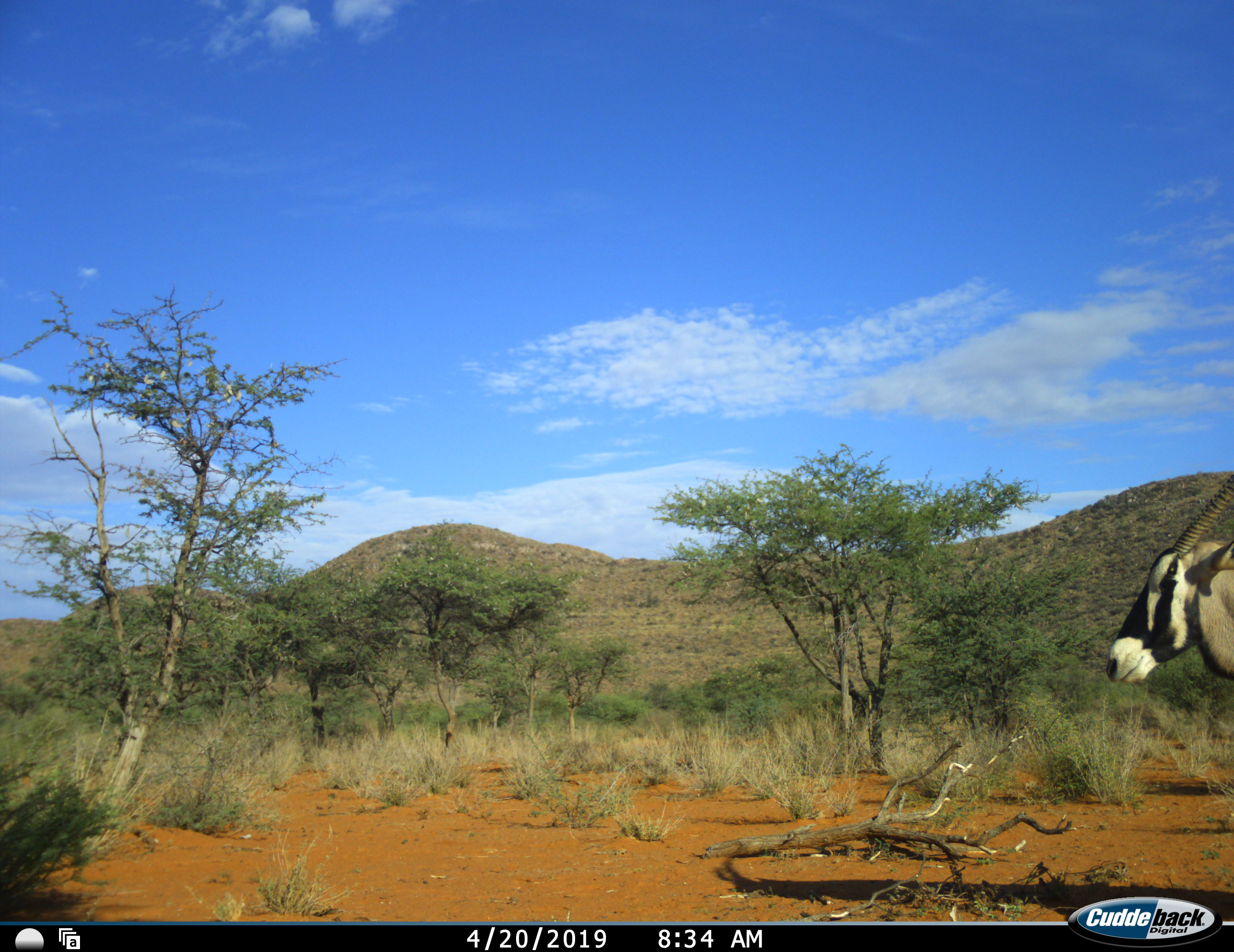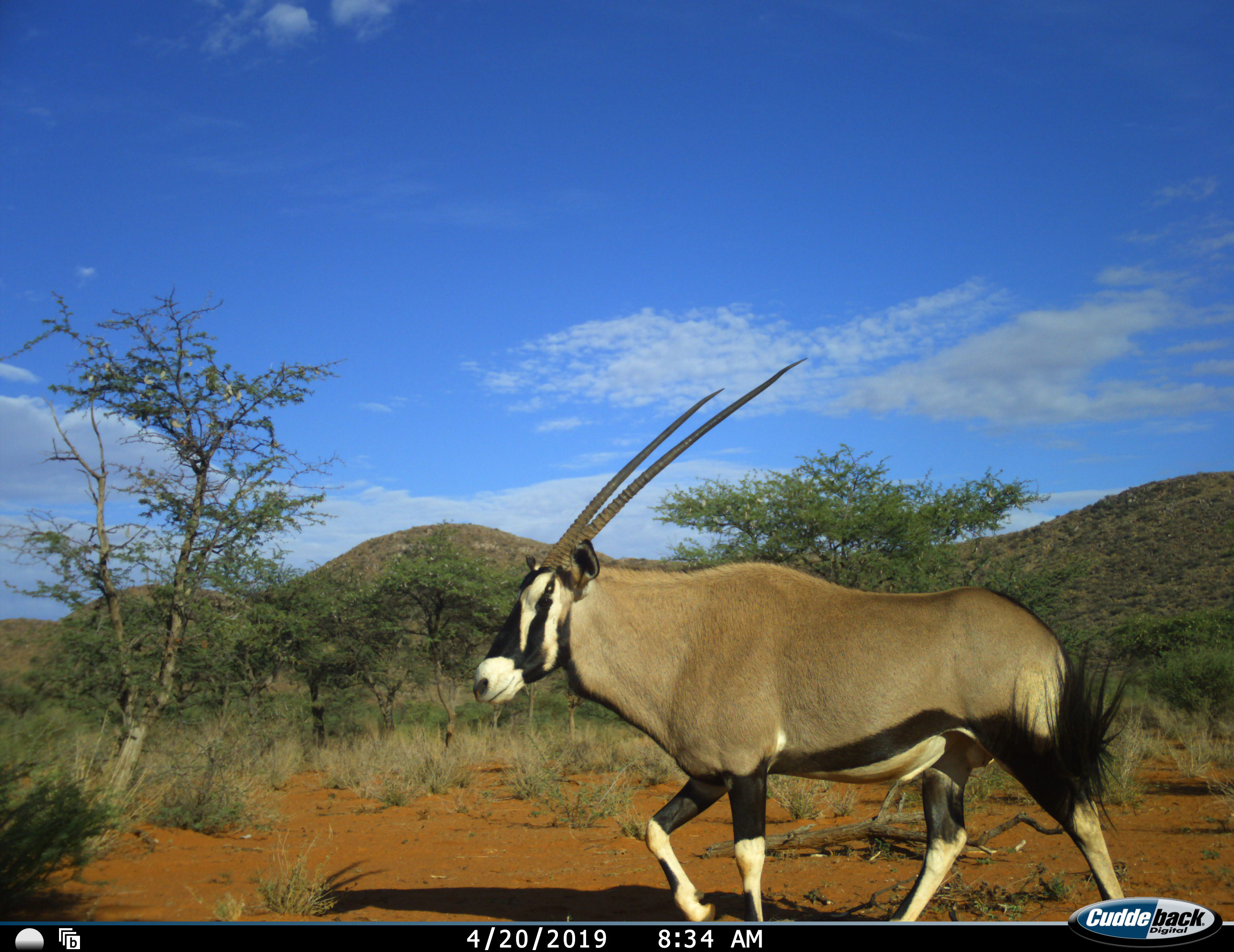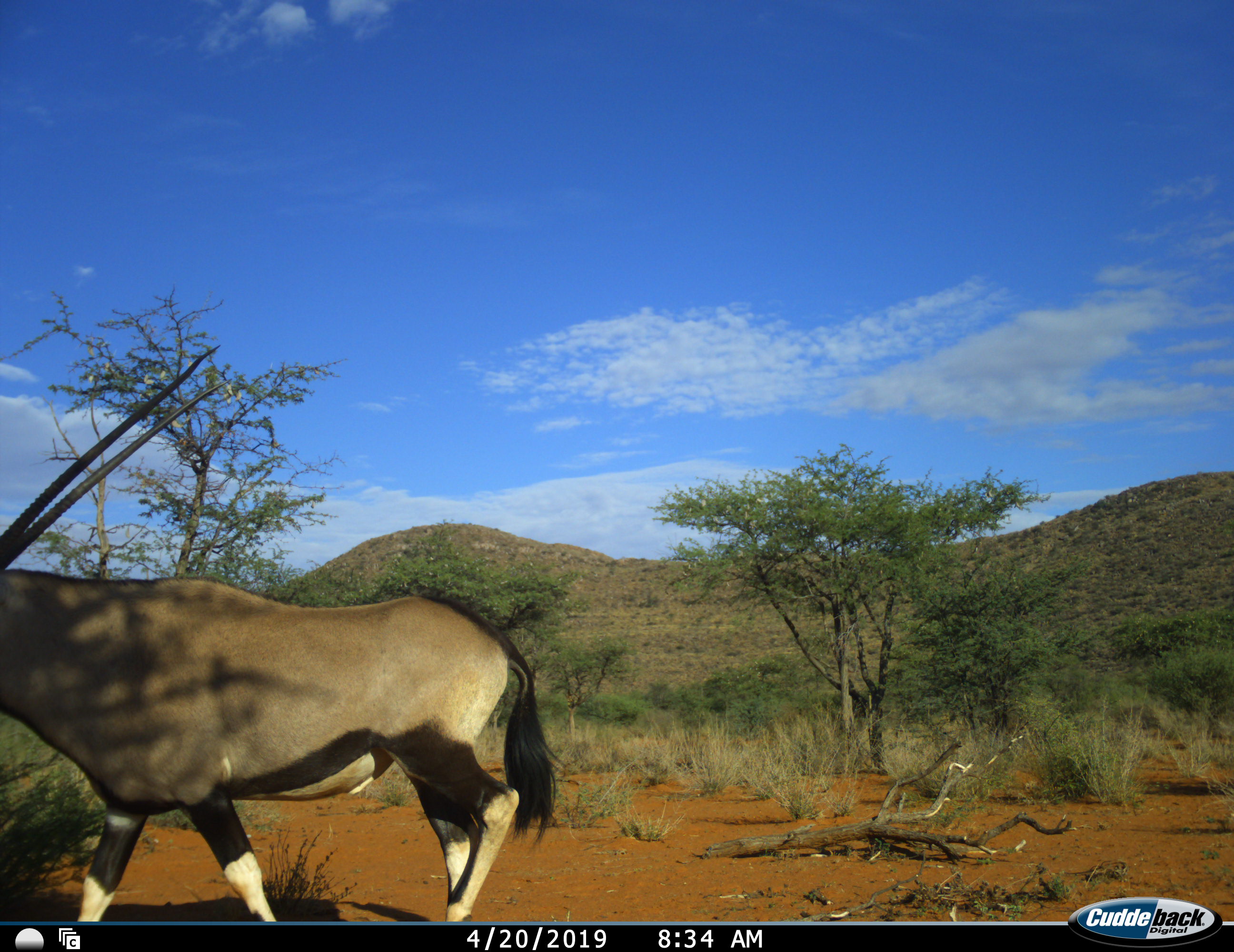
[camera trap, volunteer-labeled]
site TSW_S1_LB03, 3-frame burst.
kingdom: Animalia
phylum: Chordata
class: Mammalia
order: Artiodactyla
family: Bovidae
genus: Oryx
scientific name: Oryx gazella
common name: gemsbok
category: oryx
Oryx (gemsbok) (Oryx gazella), count 1. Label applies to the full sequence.